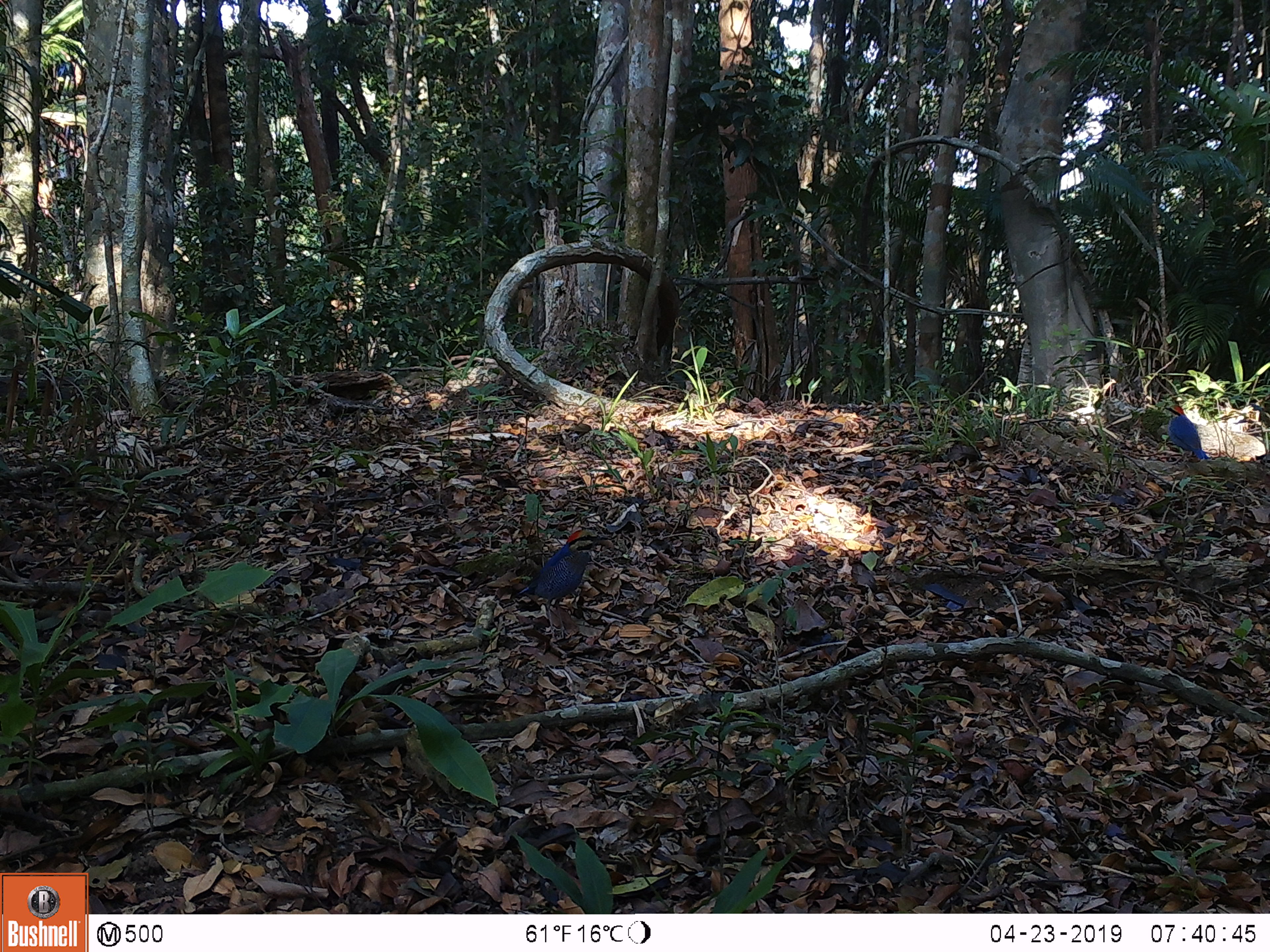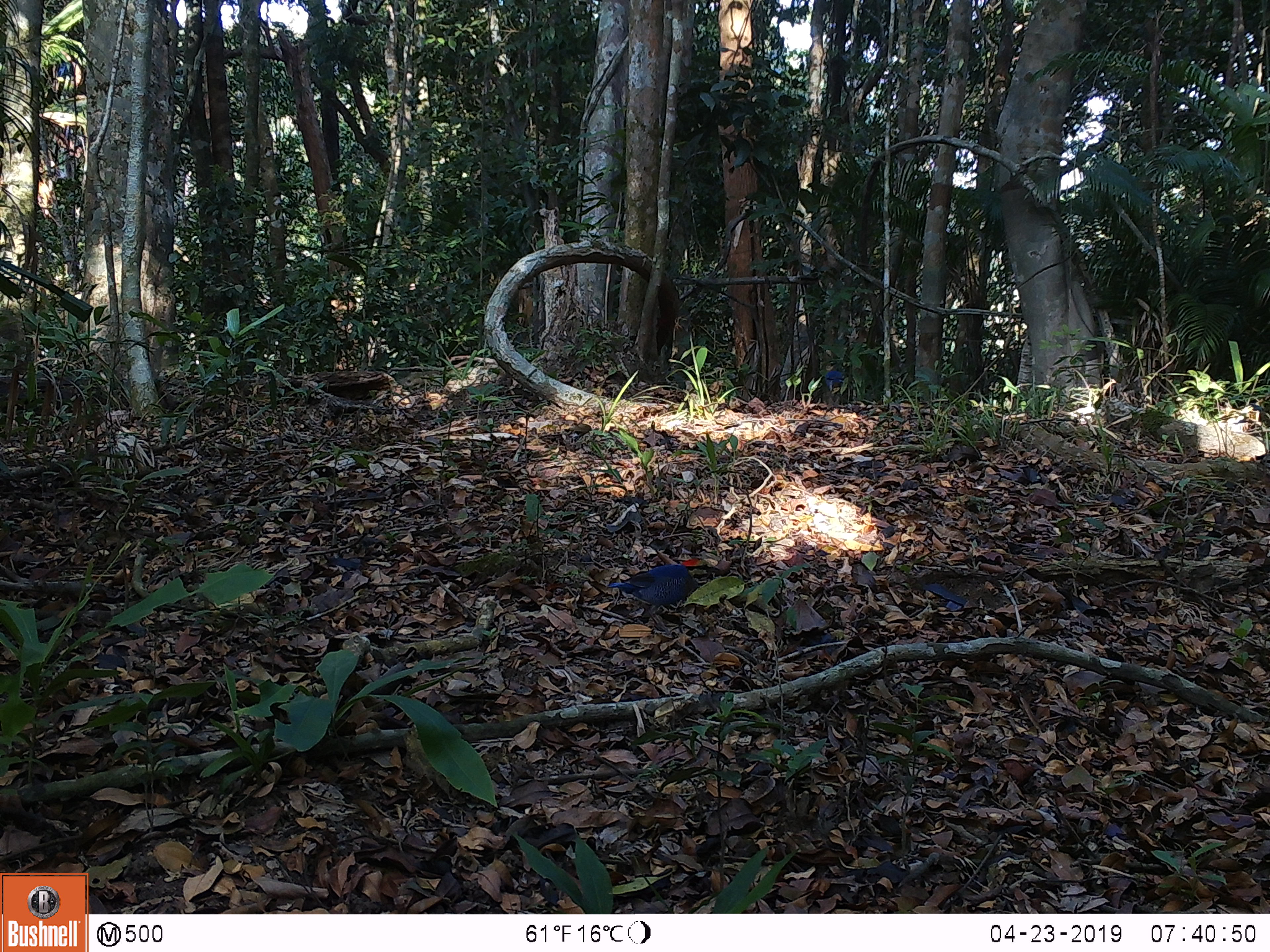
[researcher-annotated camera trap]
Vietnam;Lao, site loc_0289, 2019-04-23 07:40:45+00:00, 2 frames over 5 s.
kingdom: Animalia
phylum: Chordata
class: Aves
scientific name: Aves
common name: bird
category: unidentified bird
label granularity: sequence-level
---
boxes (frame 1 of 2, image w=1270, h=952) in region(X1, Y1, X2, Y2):
unidentified bird: region(511, 529, 613, 638); region(1164, 404, 1213, 464)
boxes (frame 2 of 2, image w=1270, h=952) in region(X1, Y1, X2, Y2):
unidentified bird: region(605, 557, 721, 636); region(825, 370, 845, 393)